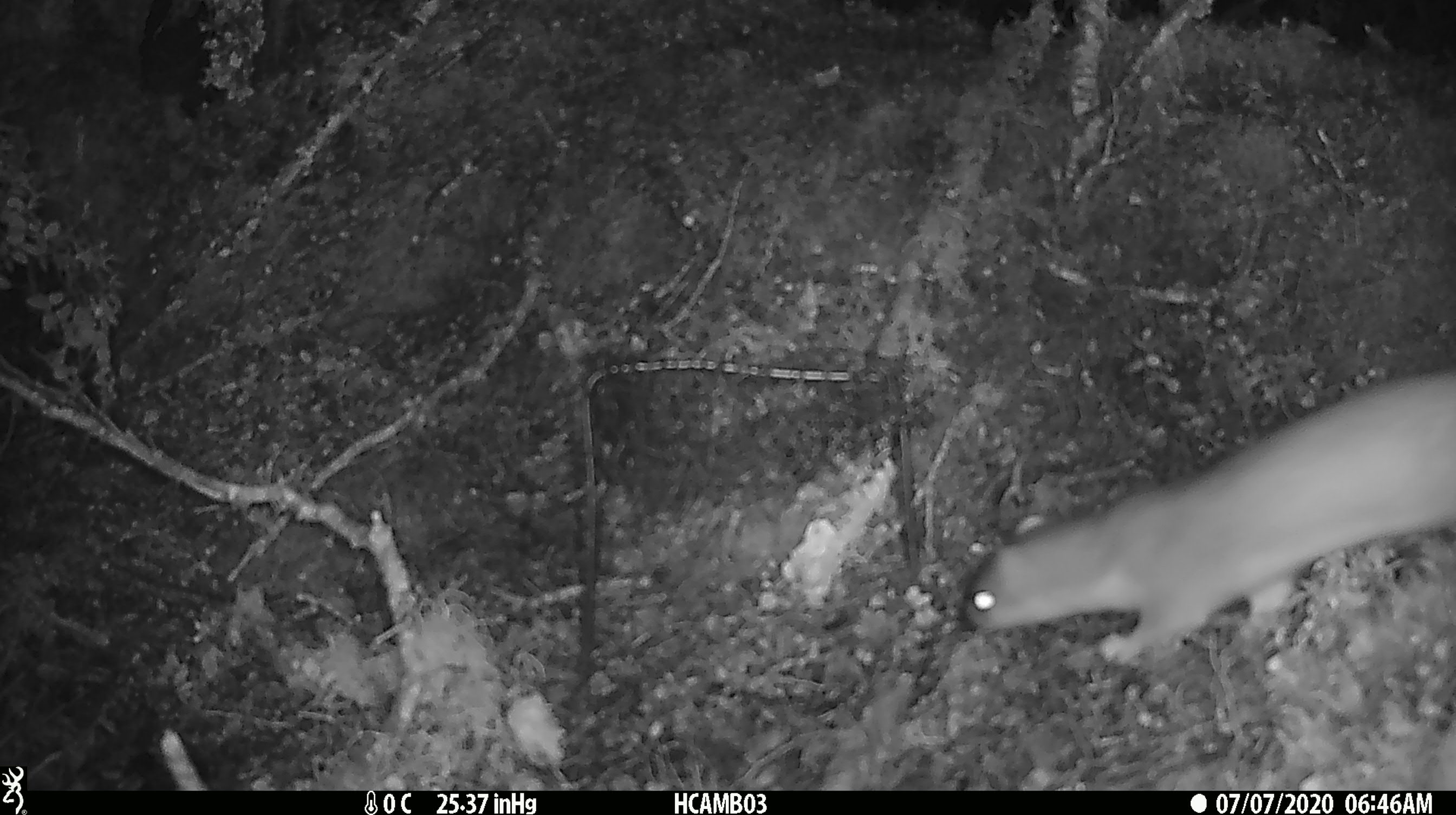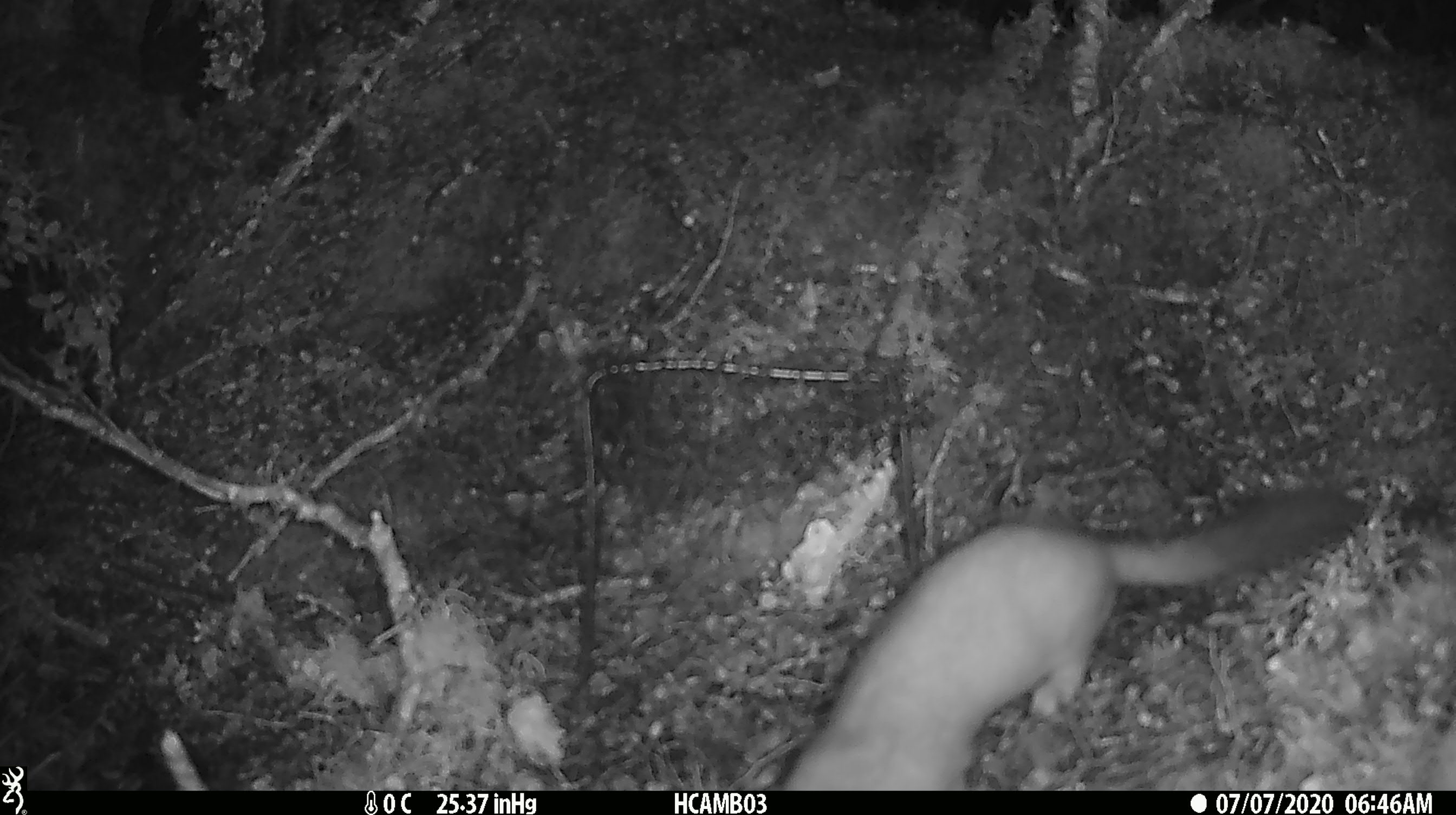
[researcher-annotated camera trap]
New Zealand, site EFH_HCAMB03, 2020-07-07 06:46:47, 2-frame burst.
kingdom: Animalia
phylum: Chordata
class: Mammalia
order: Carnivora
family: Mustelidae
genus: Mustela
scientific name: Mustela erminea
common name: stoat